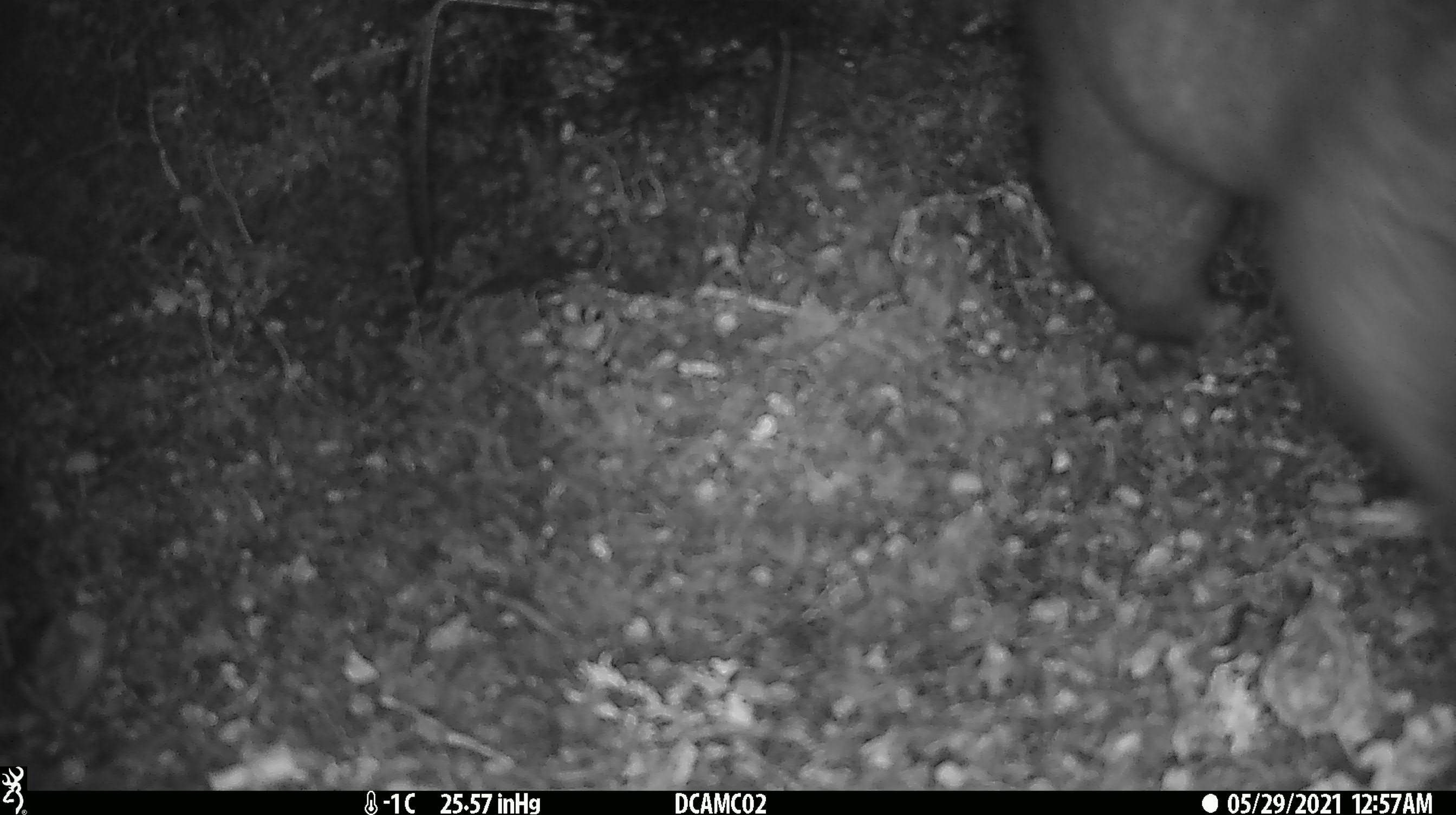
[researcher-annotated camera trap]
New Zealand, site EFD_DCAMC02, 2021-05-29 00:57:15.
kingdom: Animalia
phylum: Chordata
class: Mammalia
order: Diprotodontia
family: Phalangeridae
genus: Trichosurus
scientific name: Trichosurus vulpecula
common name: common brushtail possum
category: possum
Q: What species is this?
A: Possum (common brushtail possum) (Trichosurus vulpecula).